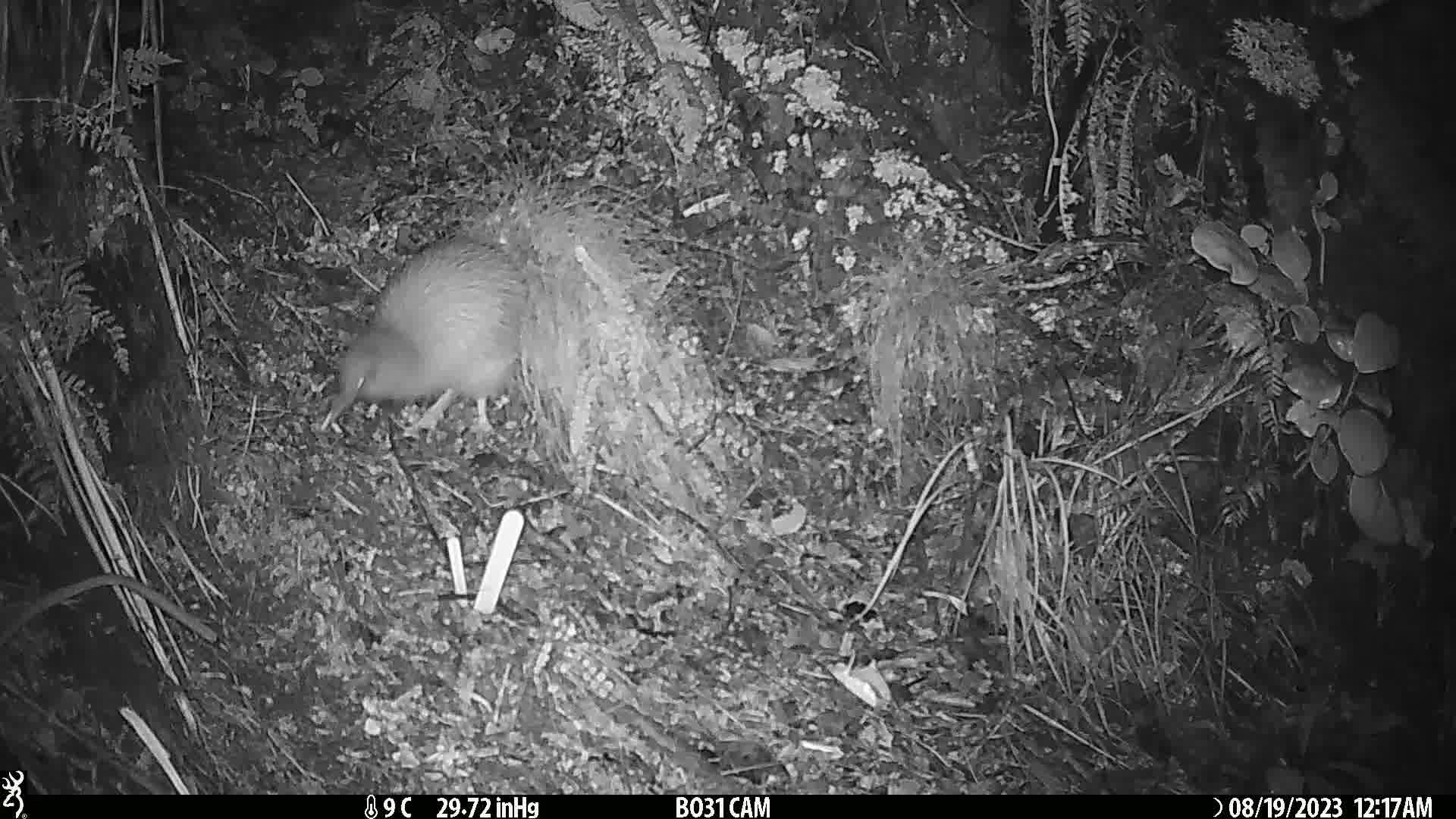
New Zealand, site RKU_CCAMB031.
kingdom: Animalia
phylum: Chordata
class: Aves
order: Apterygiformes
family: Apterygidae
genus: Apteryx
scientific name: Apteryx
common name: kiwi